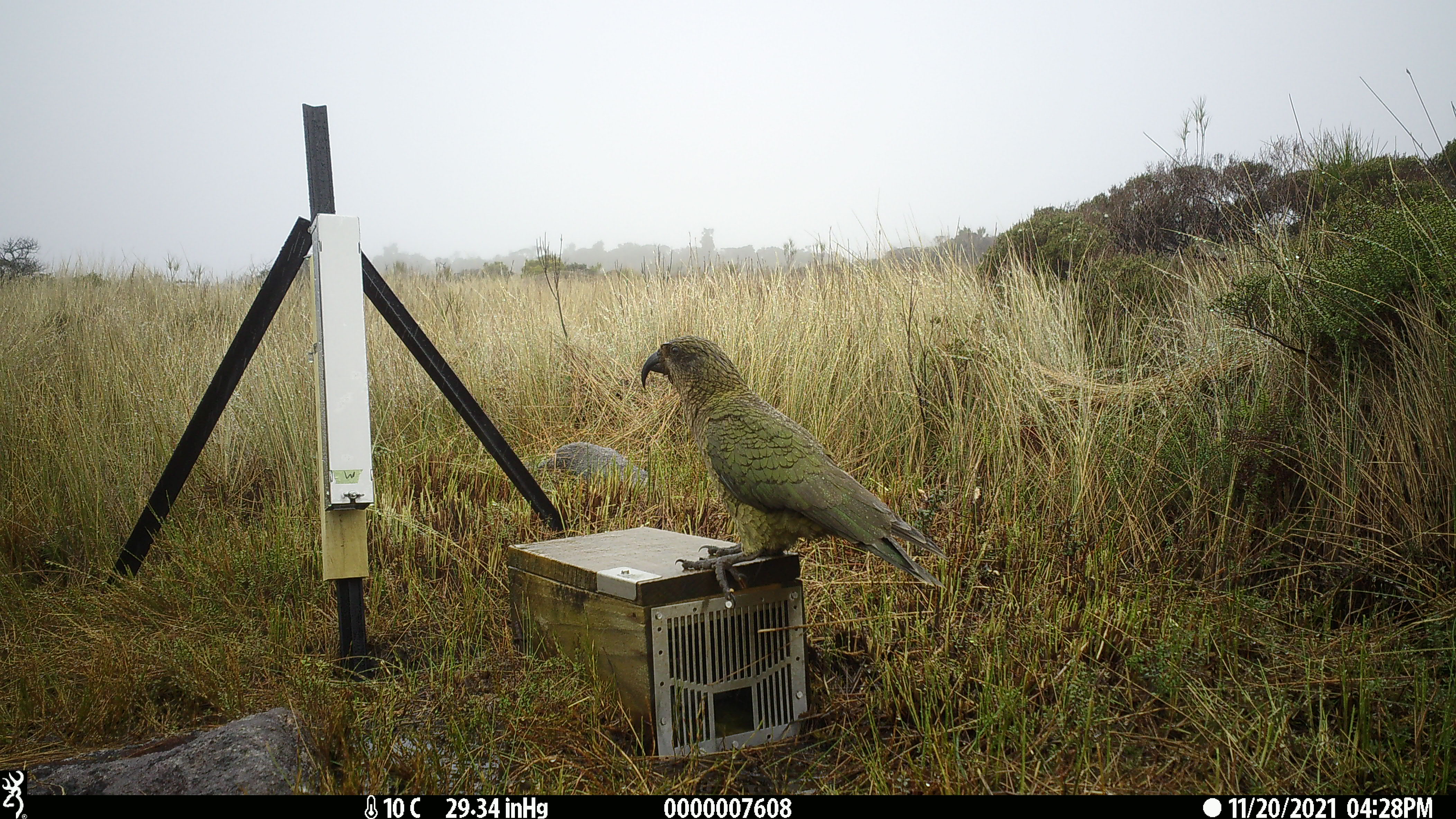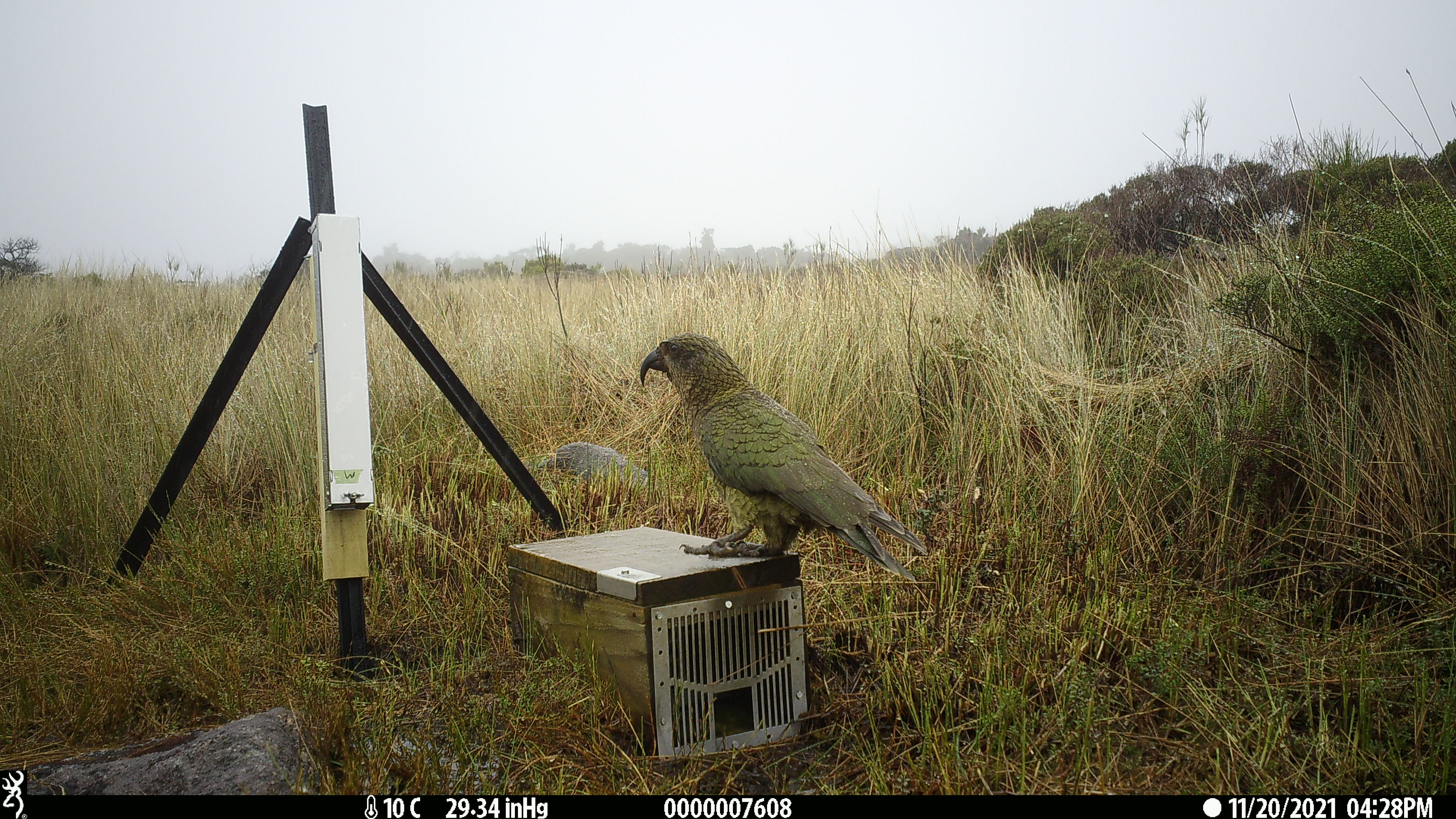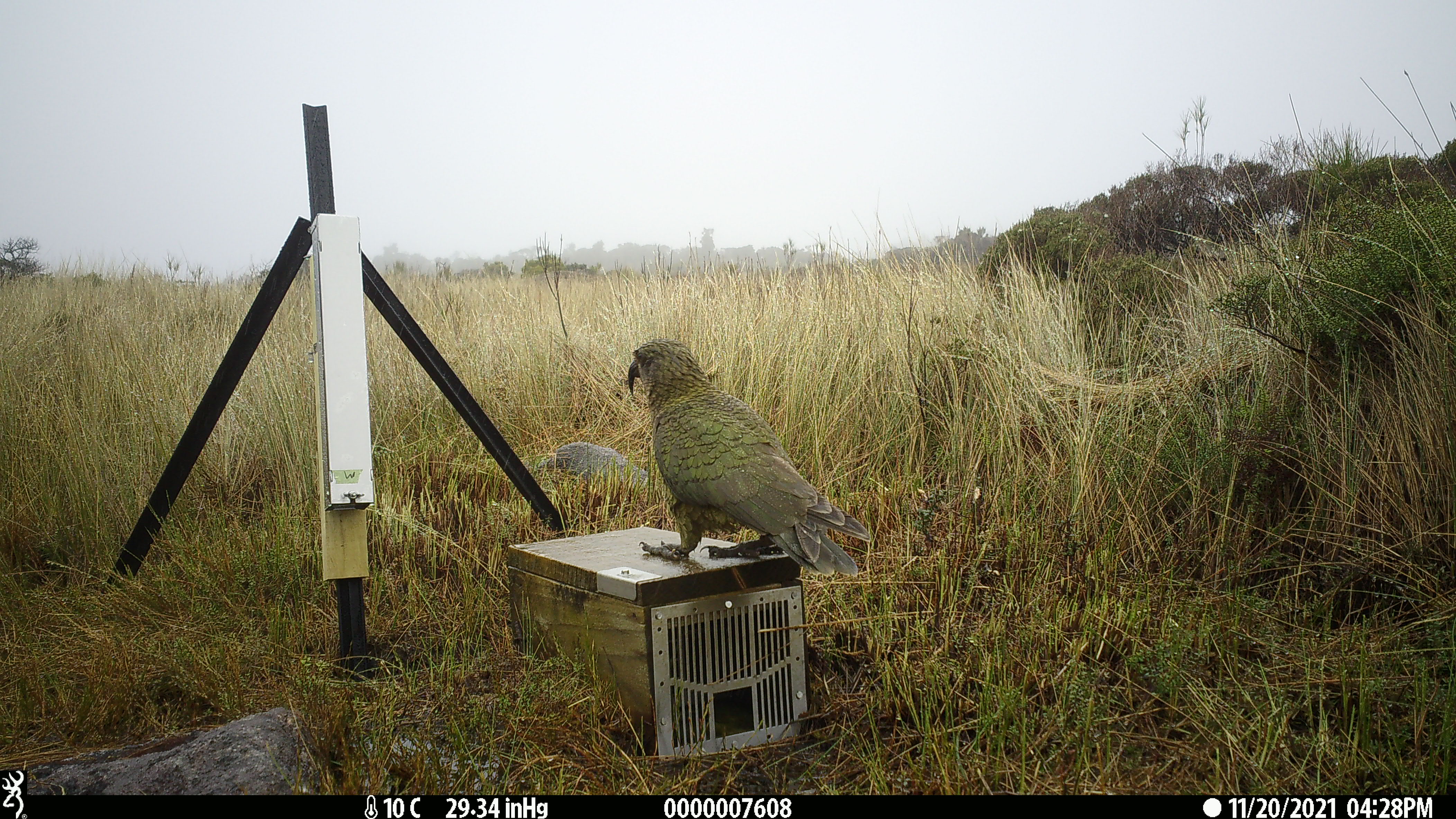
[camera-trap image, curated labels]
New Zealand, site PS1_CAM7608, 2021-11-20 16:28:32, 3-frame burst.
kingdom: Animalia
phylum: Chordata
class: Aves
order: Psittaciformes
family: Strigopidae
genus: Nestor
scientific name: Nestor notabilis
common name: kea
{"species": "kea (Nestor notabilis)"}